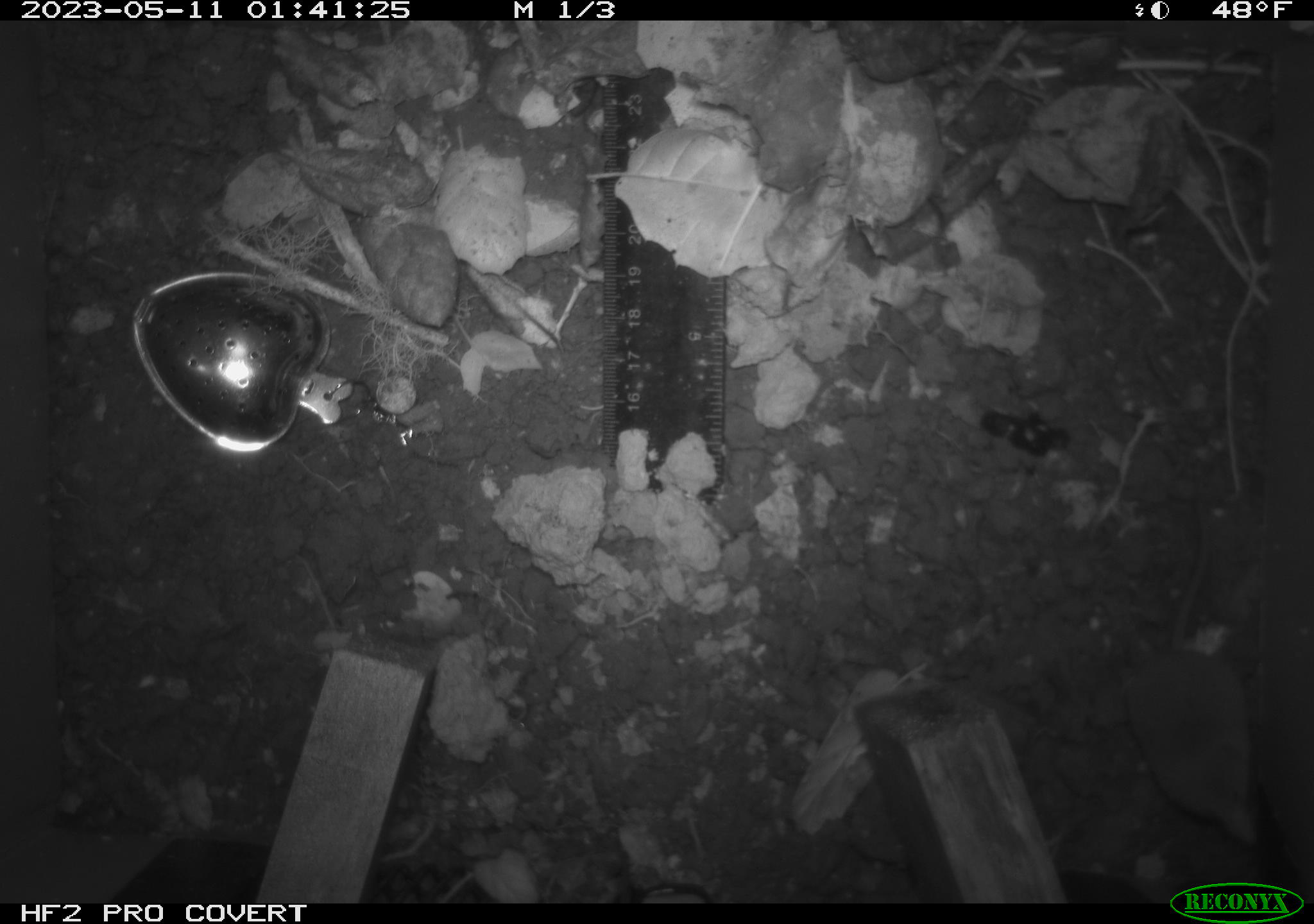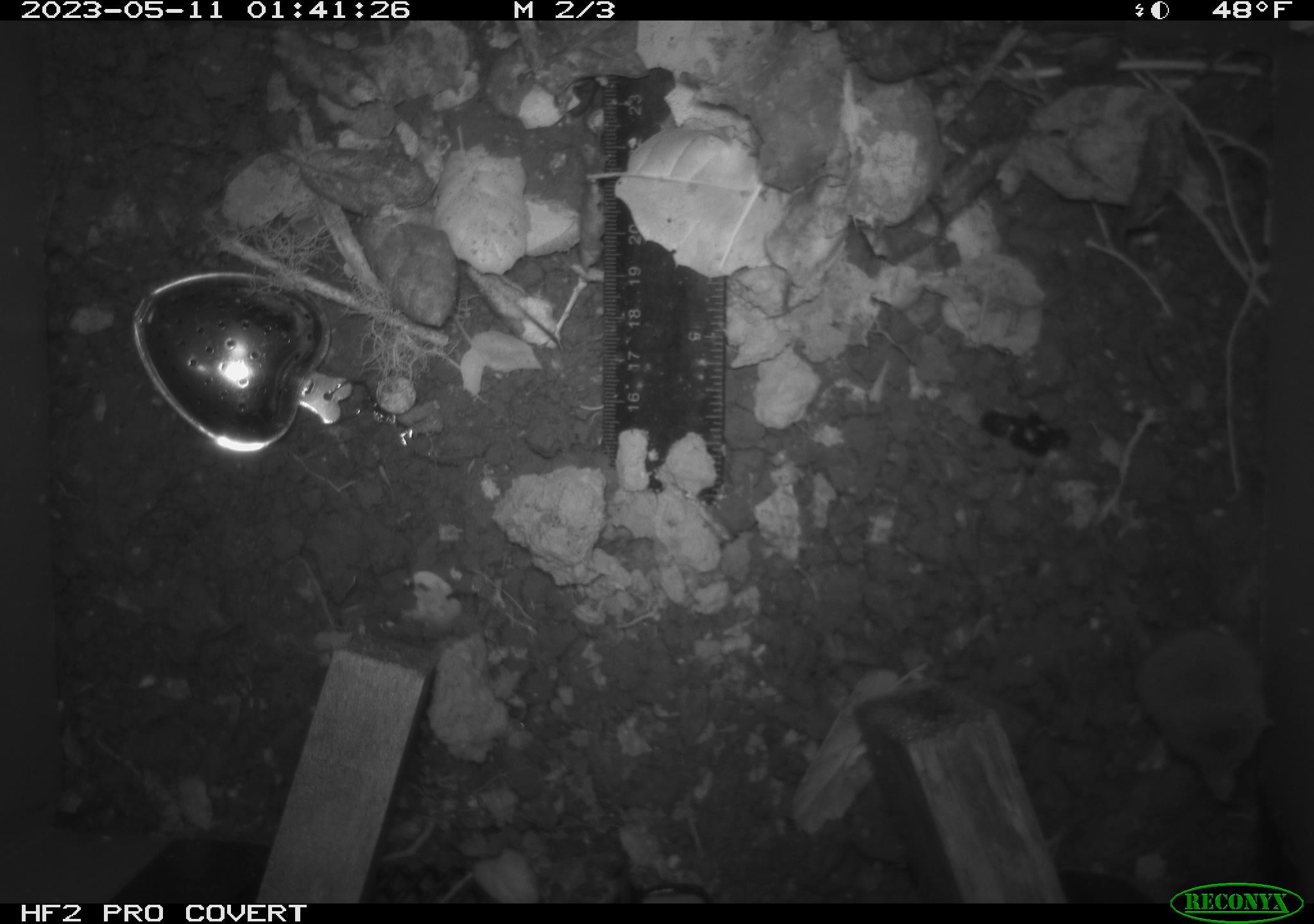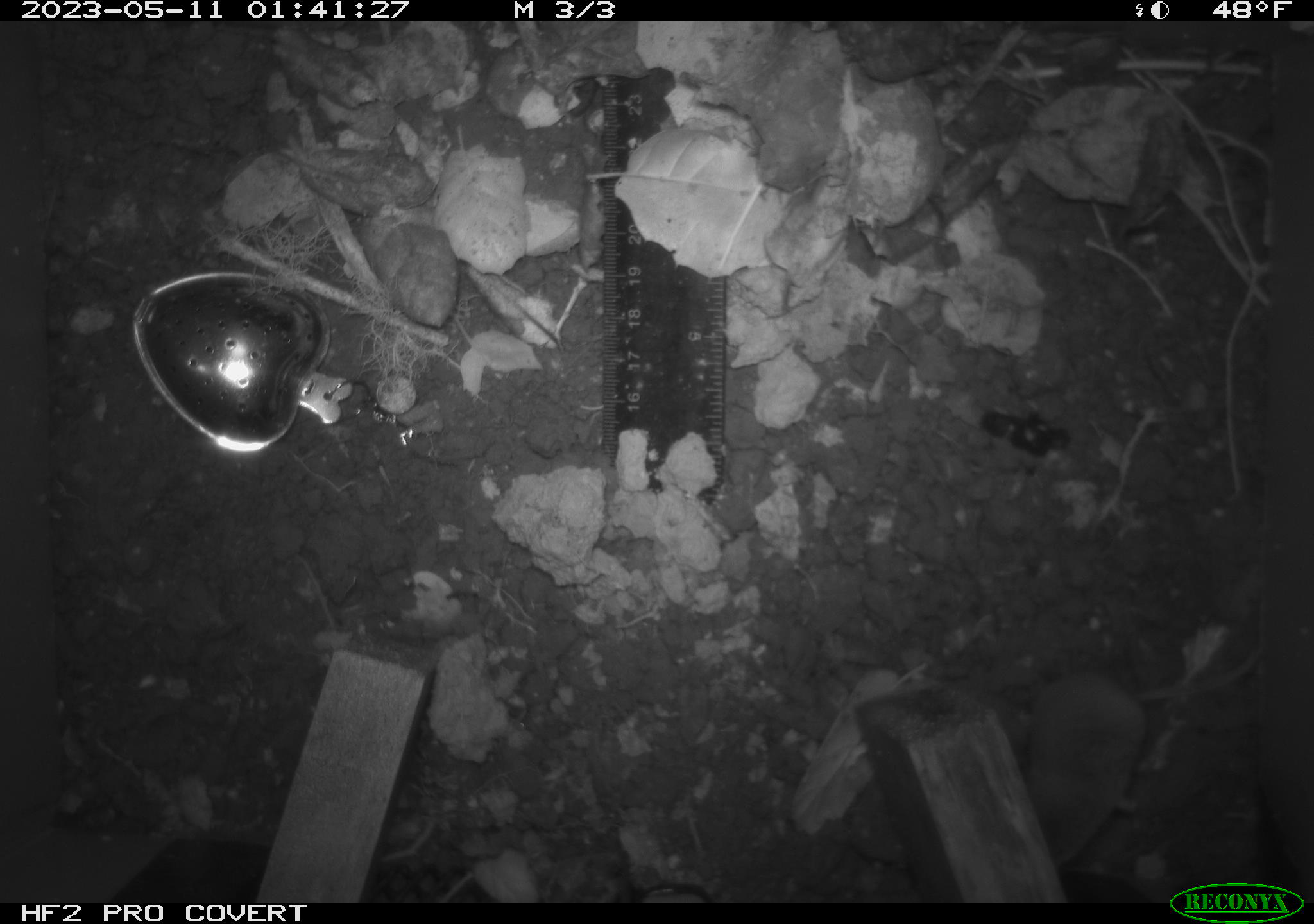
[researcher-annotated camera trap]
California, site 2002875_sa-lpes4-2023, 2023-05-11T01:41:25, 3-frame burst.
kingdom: Animalia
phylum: Chordata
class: Mammalia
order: Eulipotyphla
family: Soricidae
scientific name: Soricidae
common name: shrews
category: soricidae family